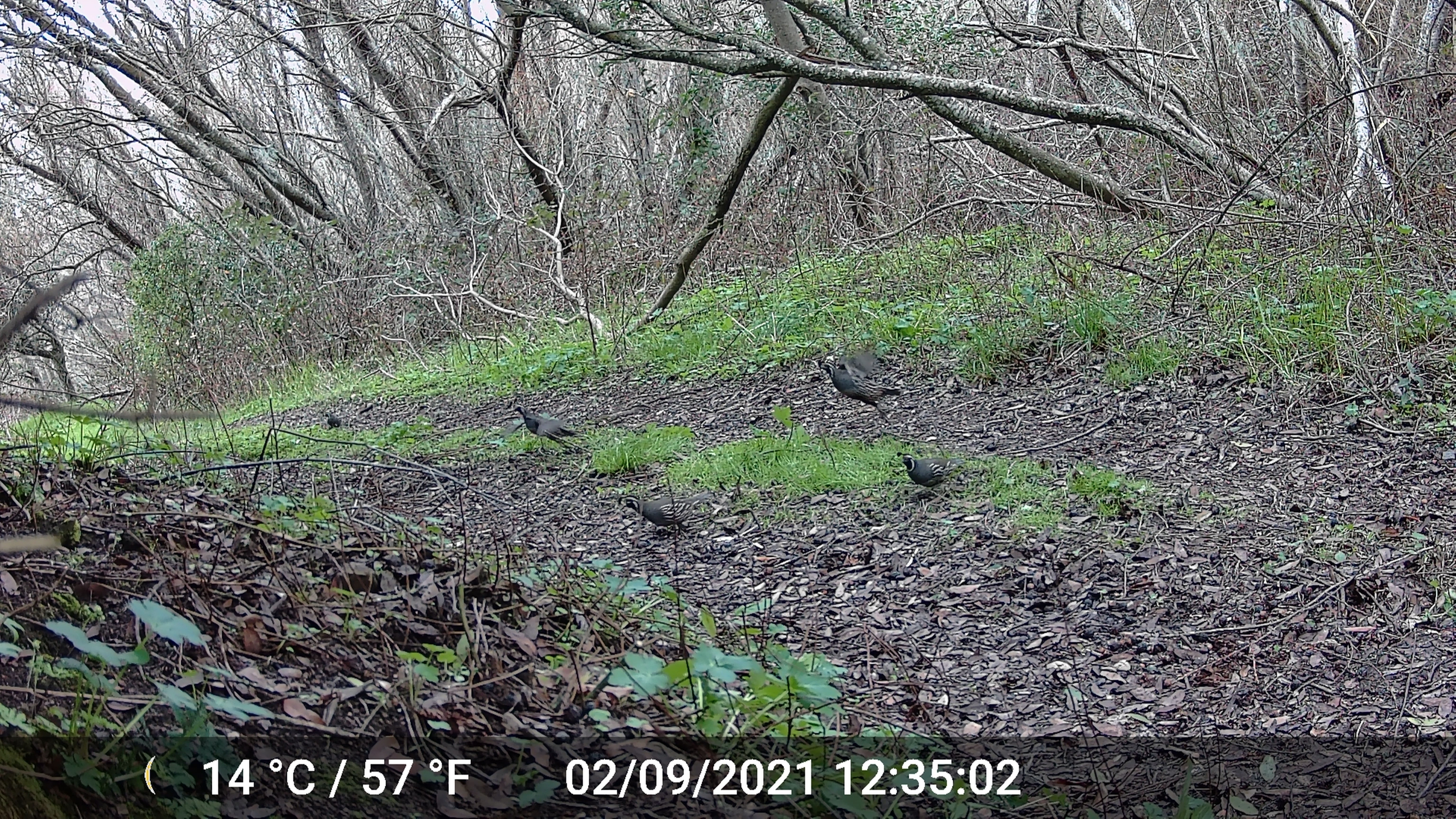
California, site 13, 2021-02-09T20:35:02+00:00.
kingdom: Animalia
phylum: Chordata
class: Aves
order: Galliformes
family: Odontophoridae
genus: Callipepla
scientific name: Callipepla californica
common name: california quail